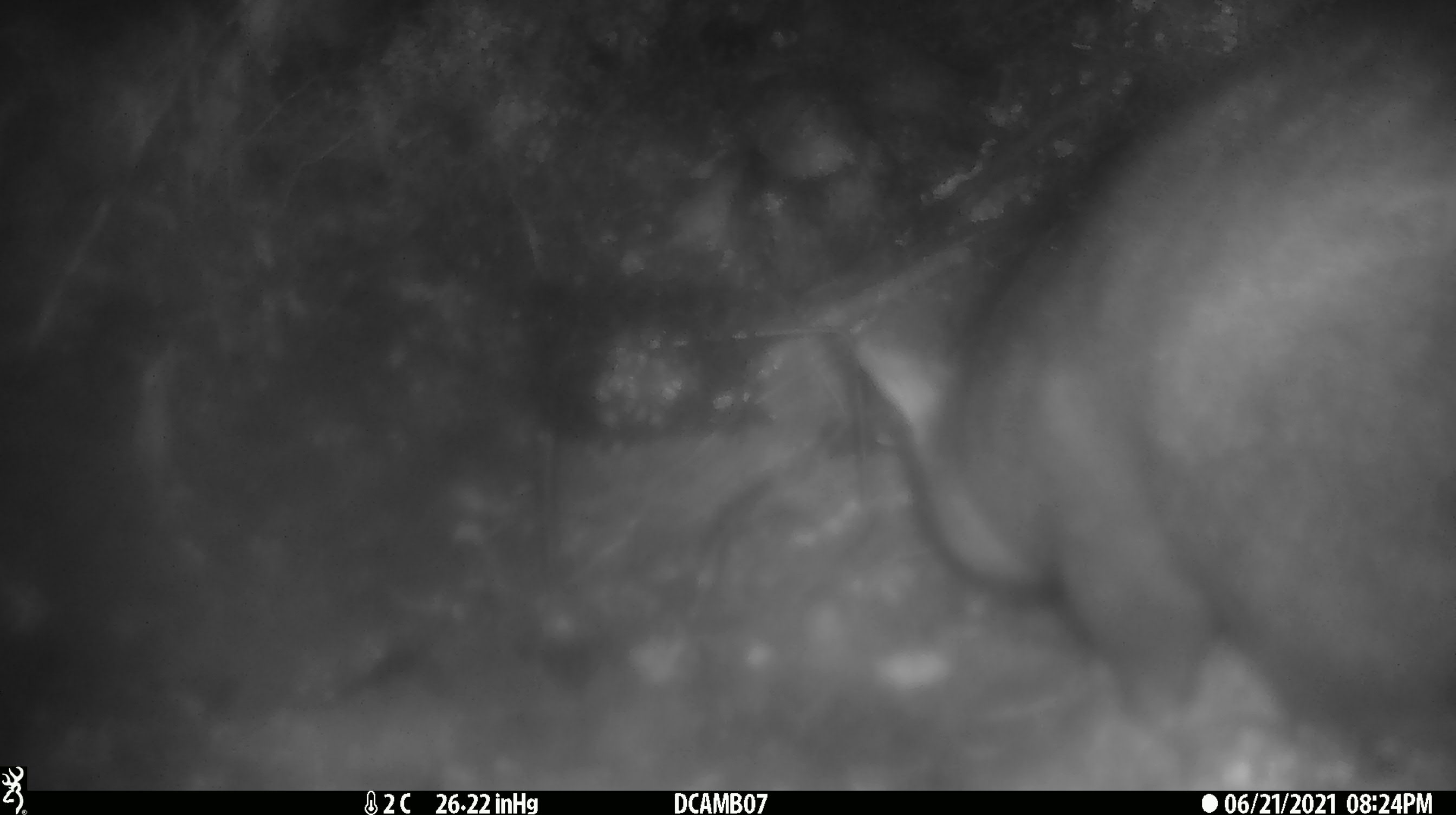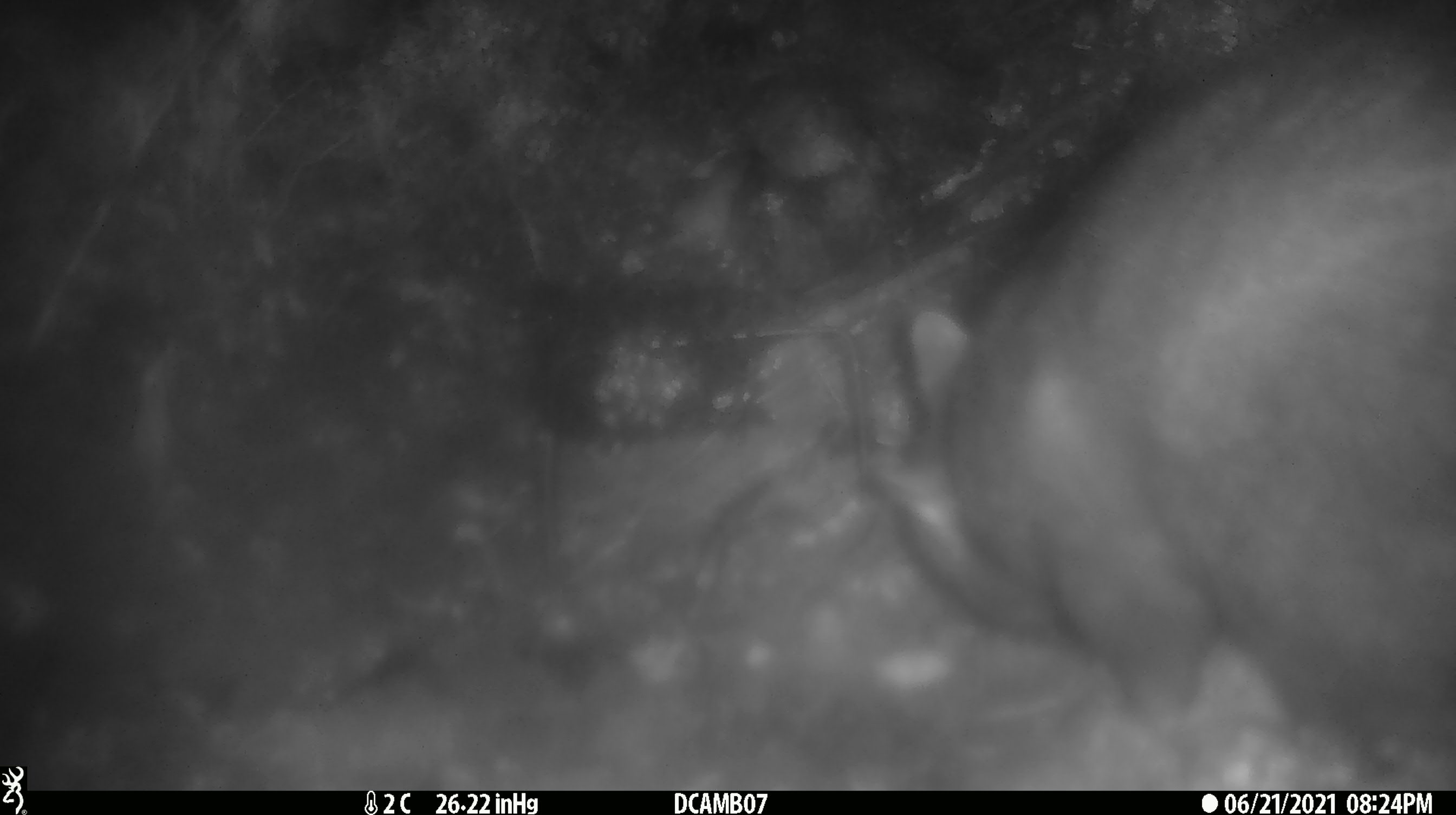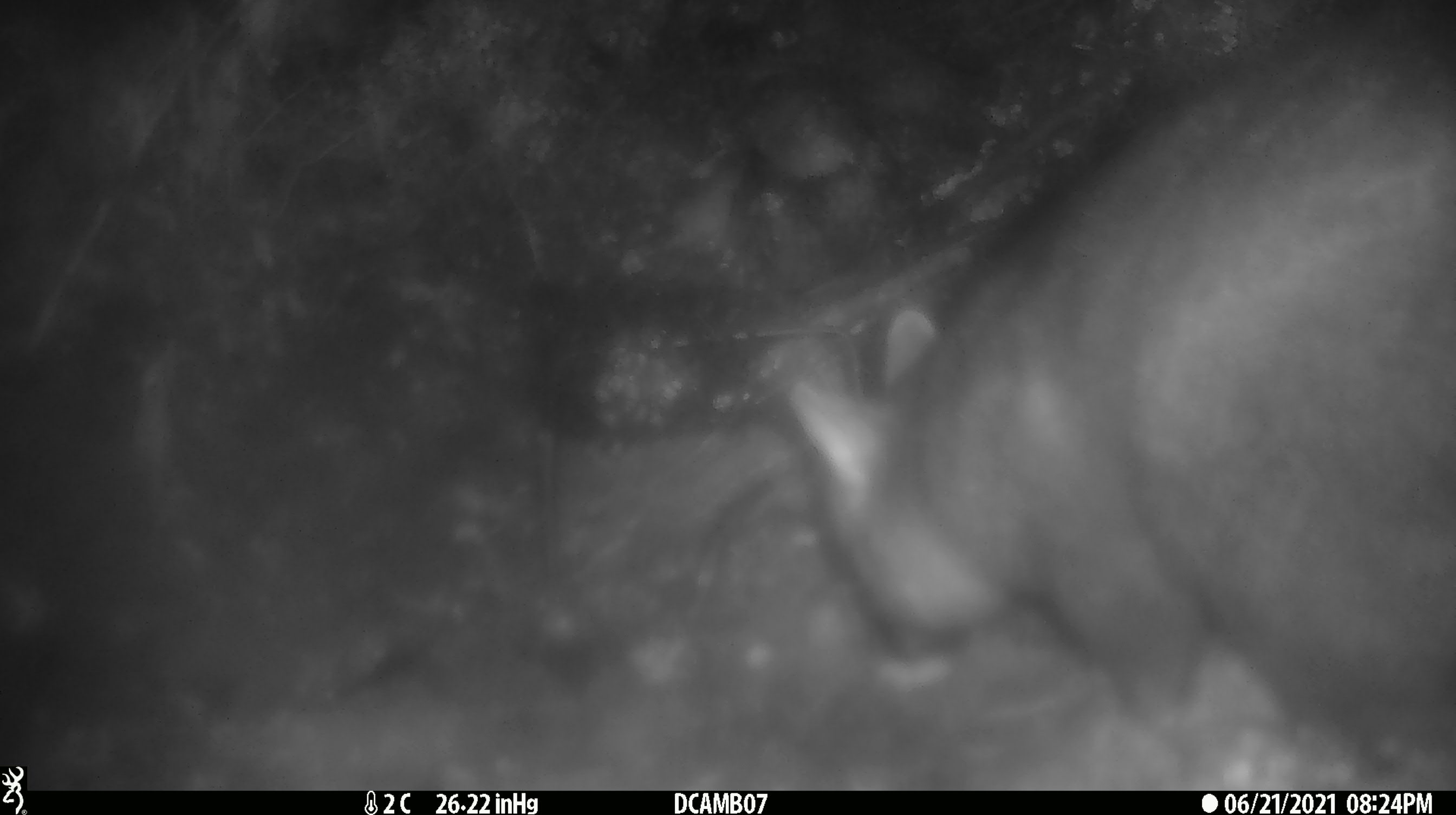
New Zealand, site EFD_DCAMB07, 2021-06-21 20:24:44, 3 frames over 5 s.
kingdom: Animalia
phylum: Chordata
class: Mammalia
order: Diprotodontia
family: Phalangeridae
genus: Trichosurus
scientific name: Trichosurus vulpecula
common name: common brushtail possum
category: possum